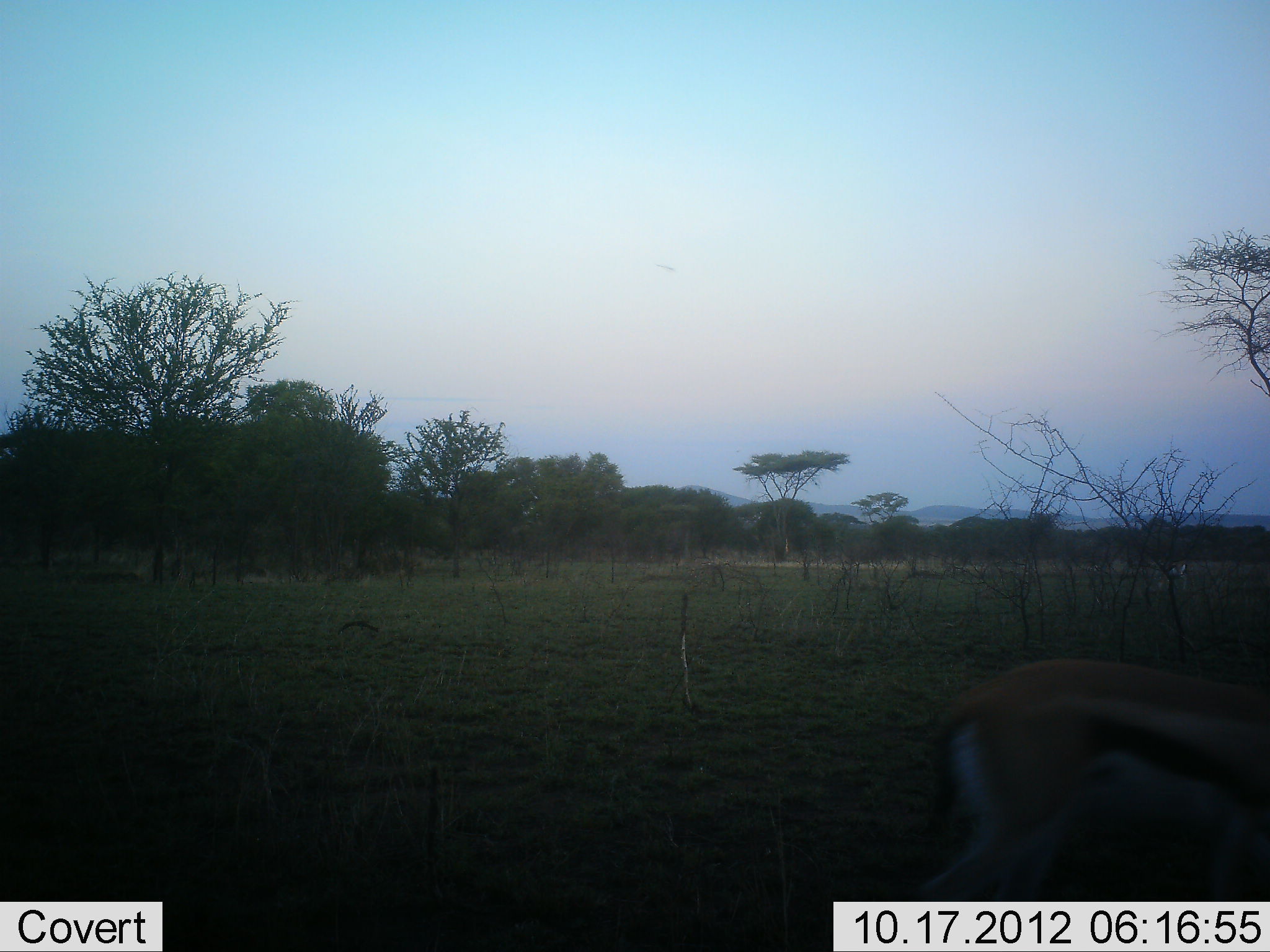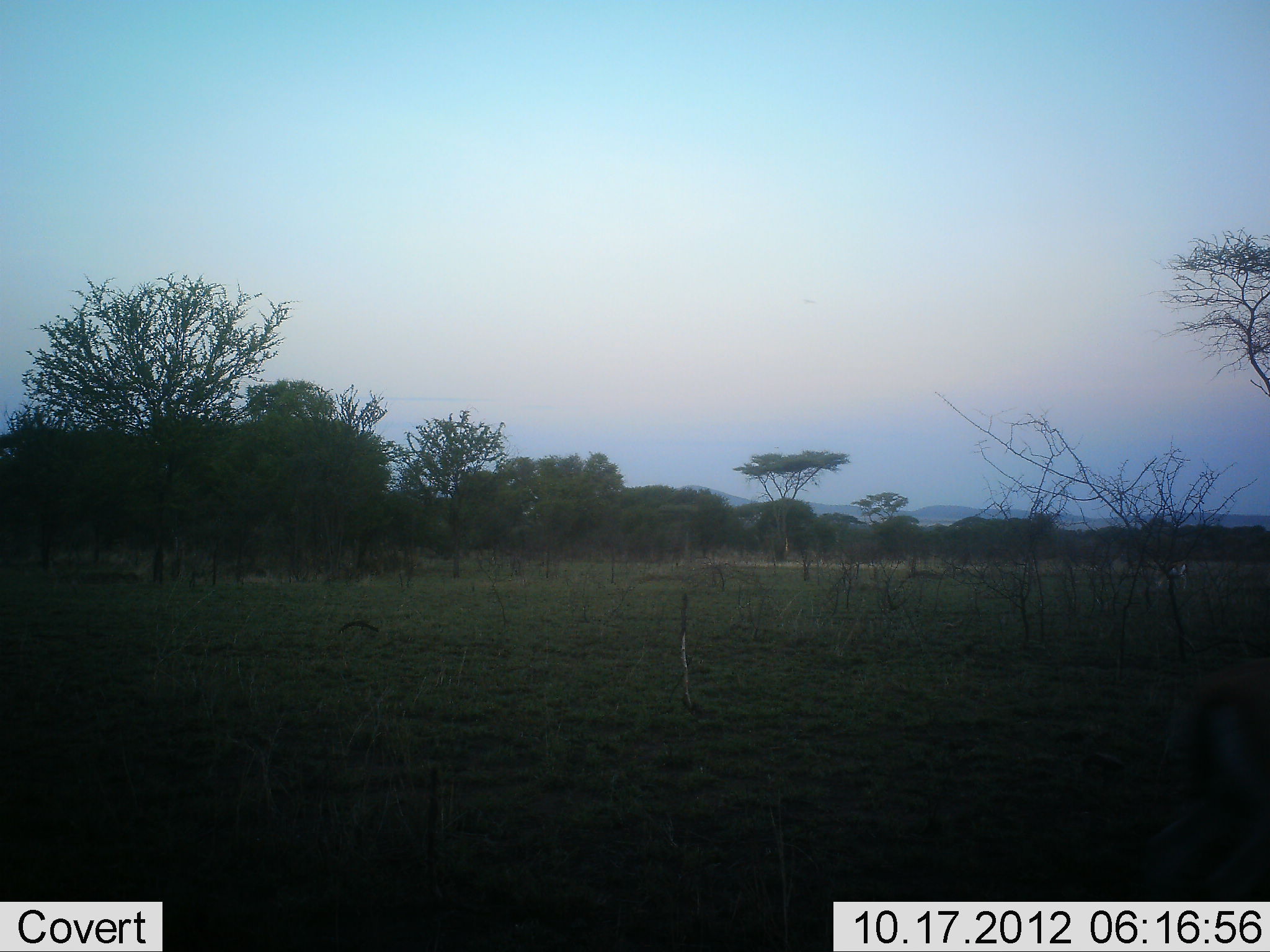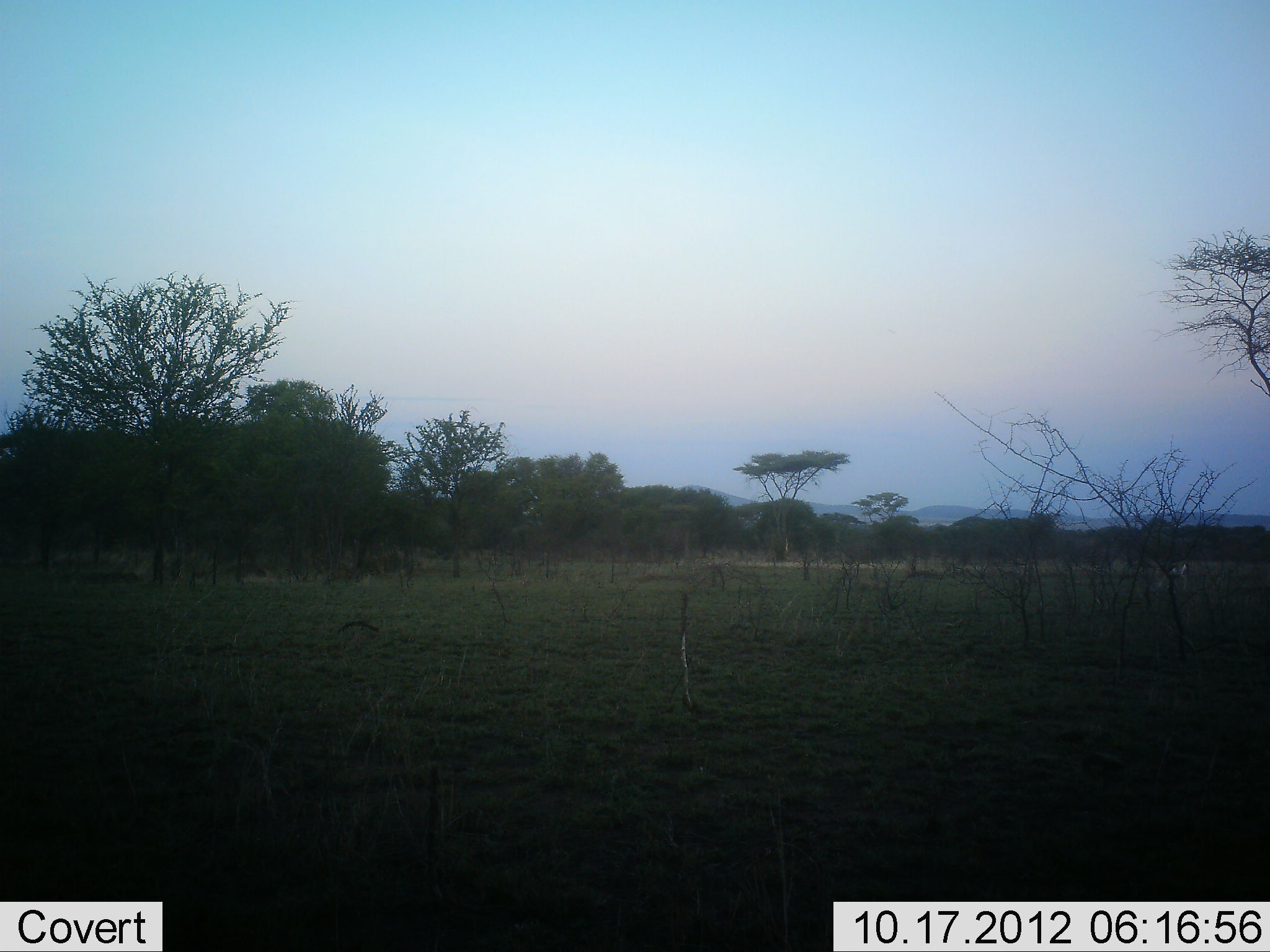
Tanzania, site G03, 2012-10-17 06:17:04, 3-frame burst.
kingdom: Animalia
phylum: Chordata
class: Mammalia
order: Artiodactyla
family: Bovidae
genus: Eudorcas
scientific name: Eudorcas thomsonii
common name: thomson's gazelle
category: gazellethomsons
Gazellethomsons (thomson's gazelle) (Eudorcas thomsonii), count 1. Behavior (volunteer vote fractions): standing 10%, resting 0%, moving 90%, interacting 0%. Young present (vote fraction): 0%. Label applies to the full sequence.